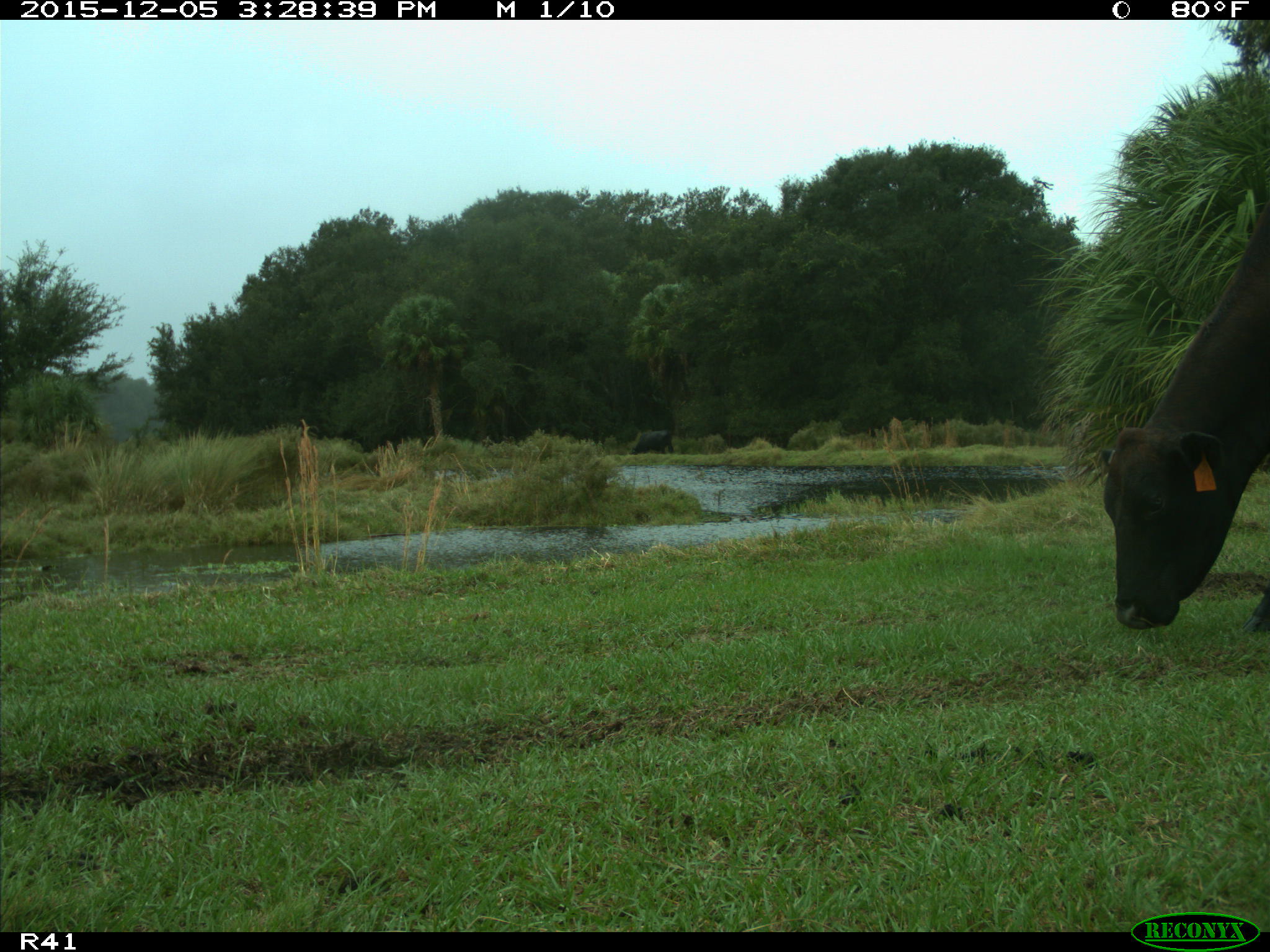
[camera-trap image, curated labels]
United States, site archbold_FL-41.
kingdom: Animalia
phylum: Chordata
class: Mammalia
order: Artiodactyla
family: Bovidae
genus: Bos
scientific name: Bos taurus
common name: domestic cow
Bos taurus (domestic cow).